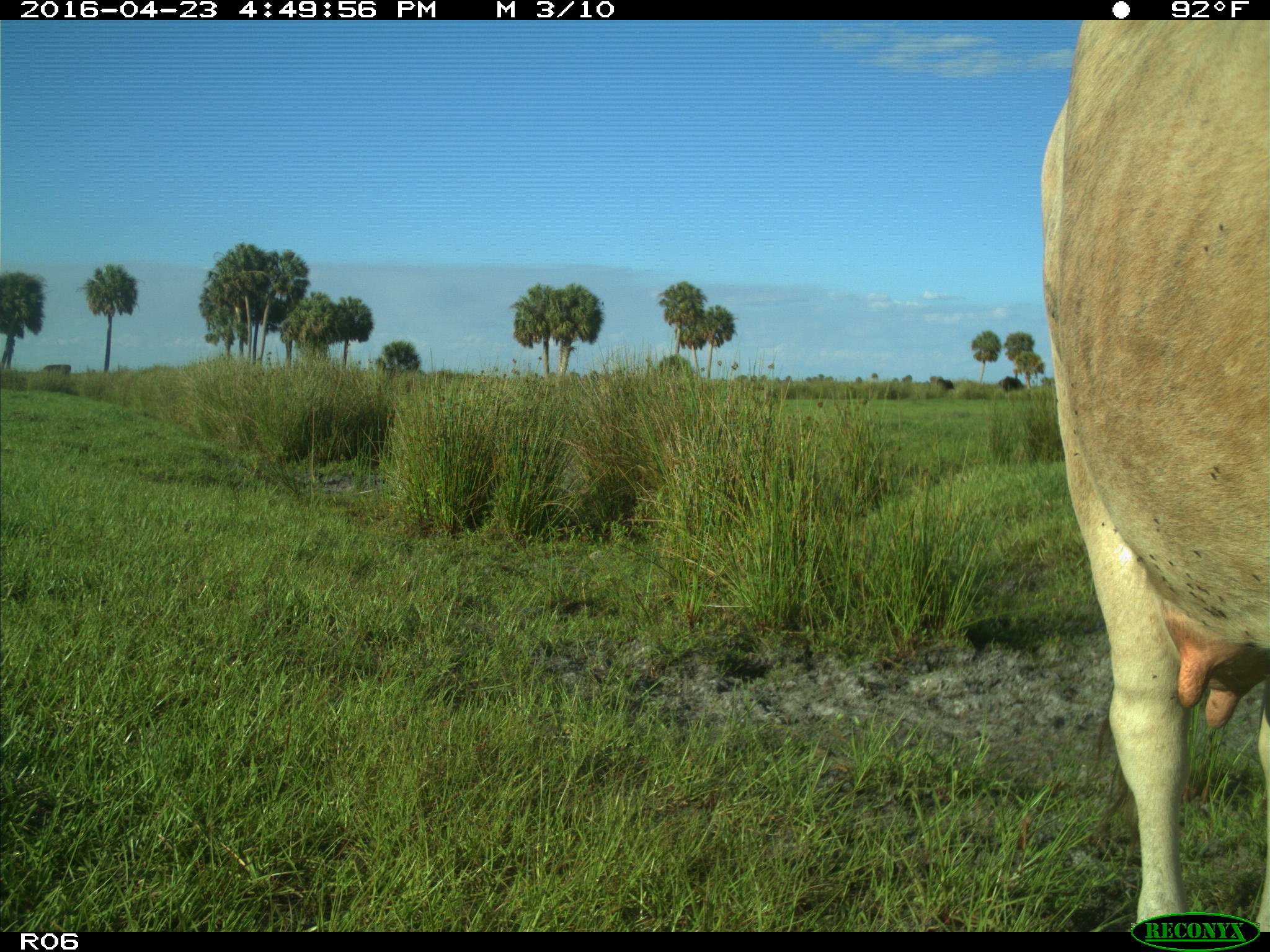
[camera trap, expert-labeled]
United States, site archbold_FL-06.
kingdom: Animalia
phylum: Chordata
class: Mammalia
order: Artiodactyla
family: Bovidae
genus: Bos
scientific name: Bos taurus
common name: domestic cow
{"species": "Bos taurus (domestic cow)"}